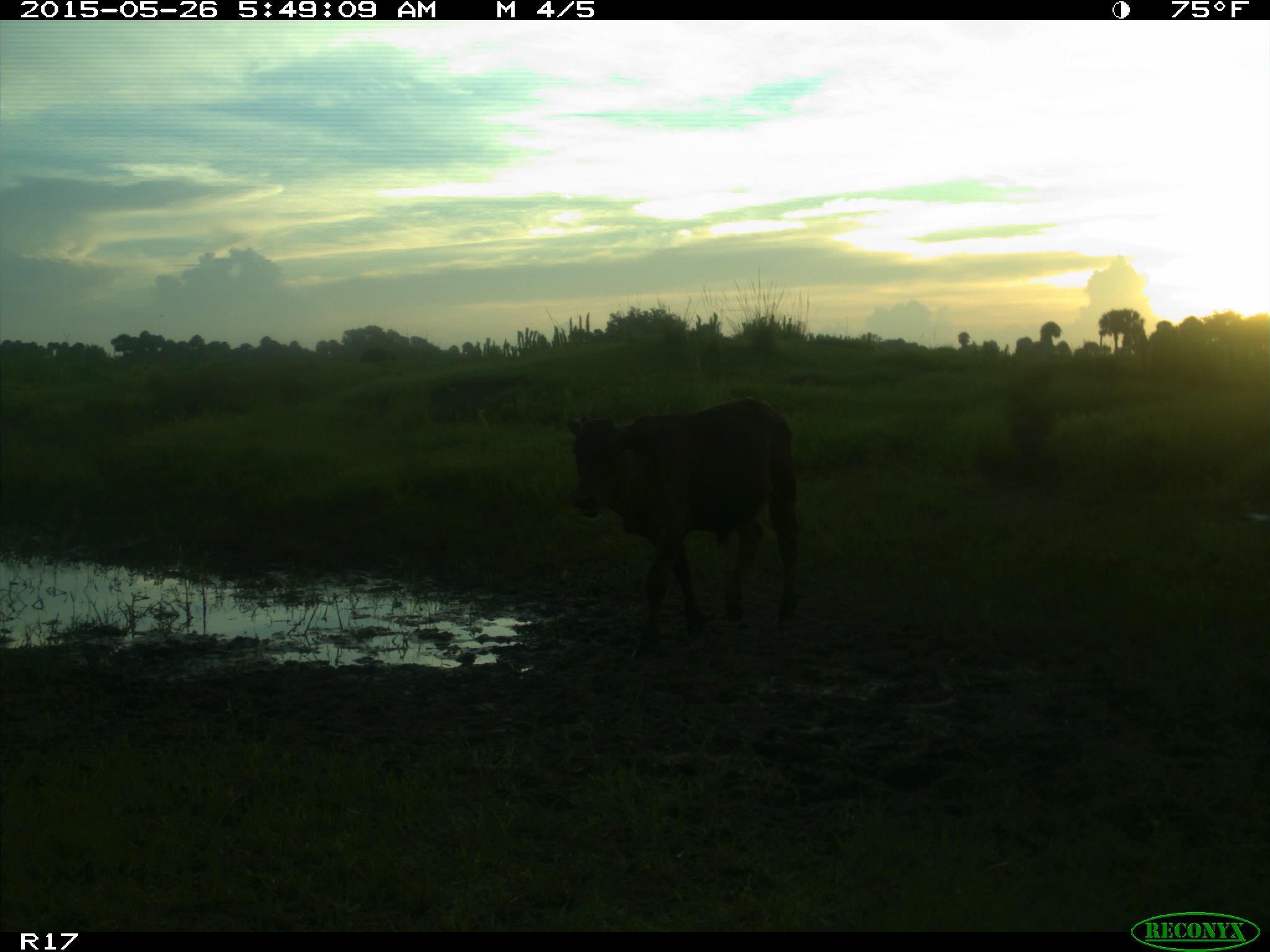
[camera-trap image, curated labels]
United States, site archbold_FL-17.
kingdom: Animalia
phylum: Chordata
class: Mammalia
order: Artiodactyla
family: Bovidae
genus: Bos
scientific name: Bos taurus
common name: domestic cow